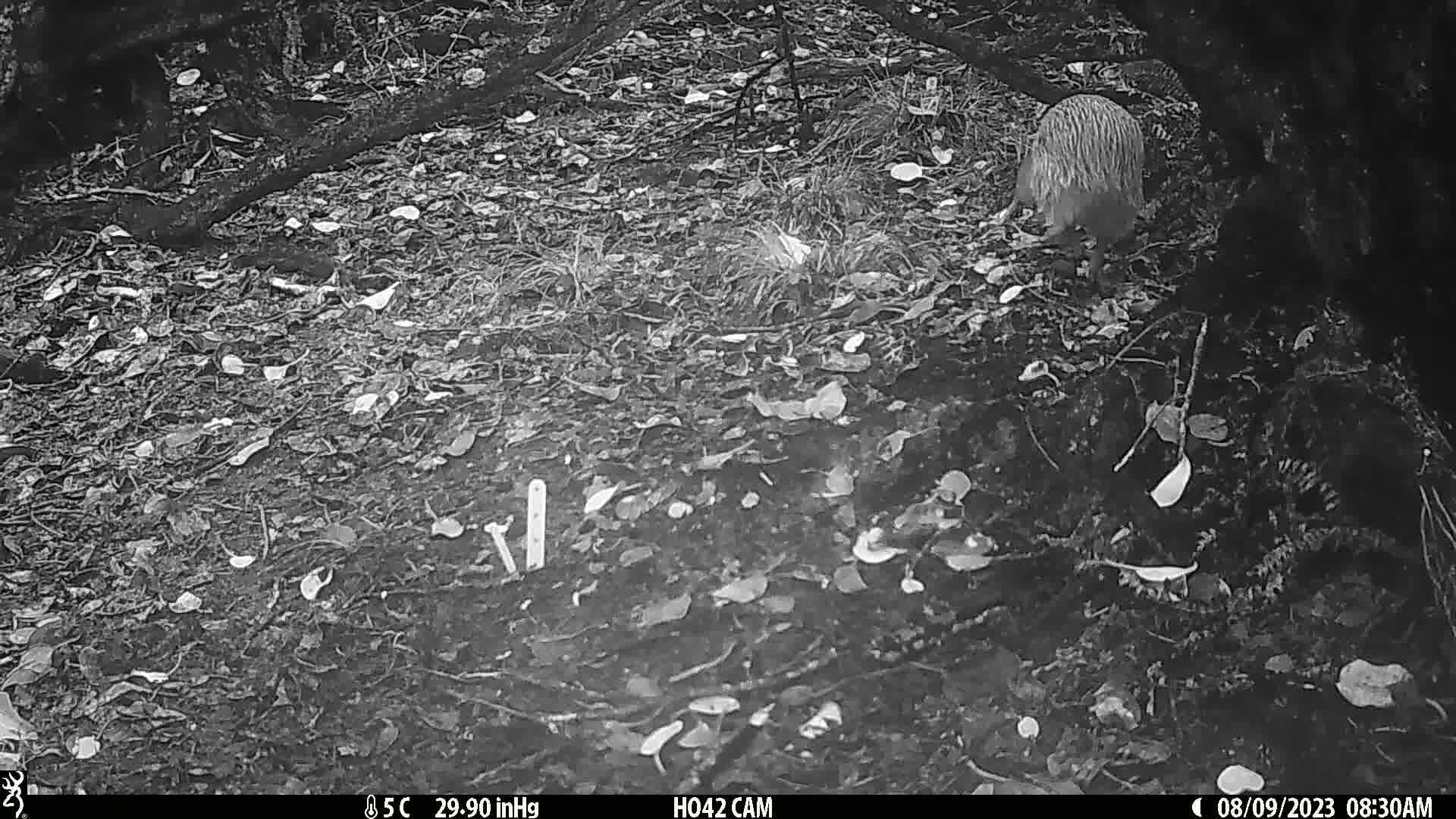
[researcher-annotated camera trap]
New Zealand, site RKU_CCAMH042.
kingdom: Animalia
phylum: Chordata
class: Aves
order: Apterygiformes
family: Apterygidae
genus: Apteryx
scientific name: Apteryx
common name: kiwi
Kiwi (Apteryx).